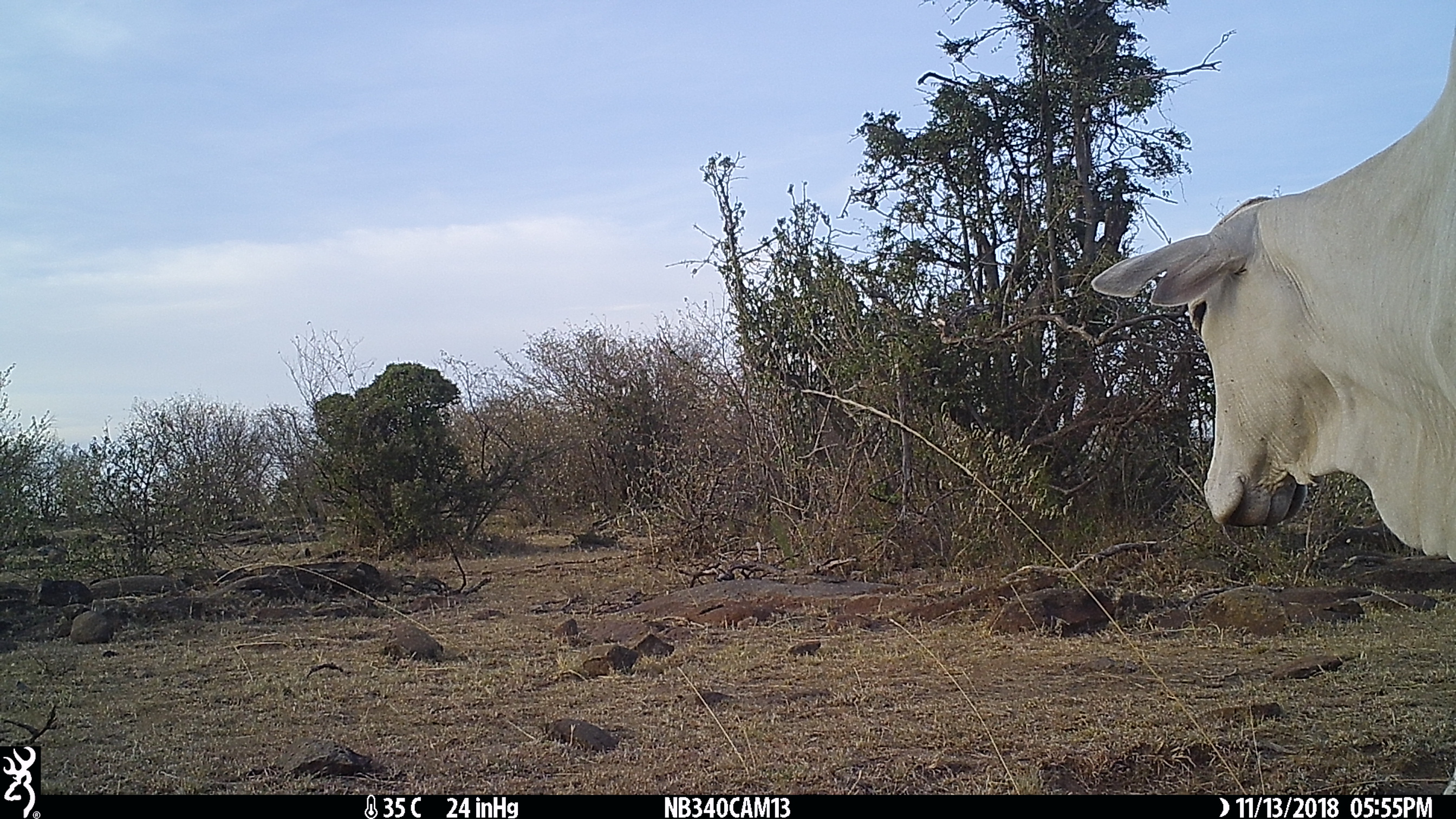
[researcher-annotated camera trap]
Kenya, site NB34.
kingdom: Animalia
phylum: Chordata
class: Mammalia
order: Artiodactyla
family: Bovidae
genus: Bos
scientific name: Bos taurus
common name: cattle